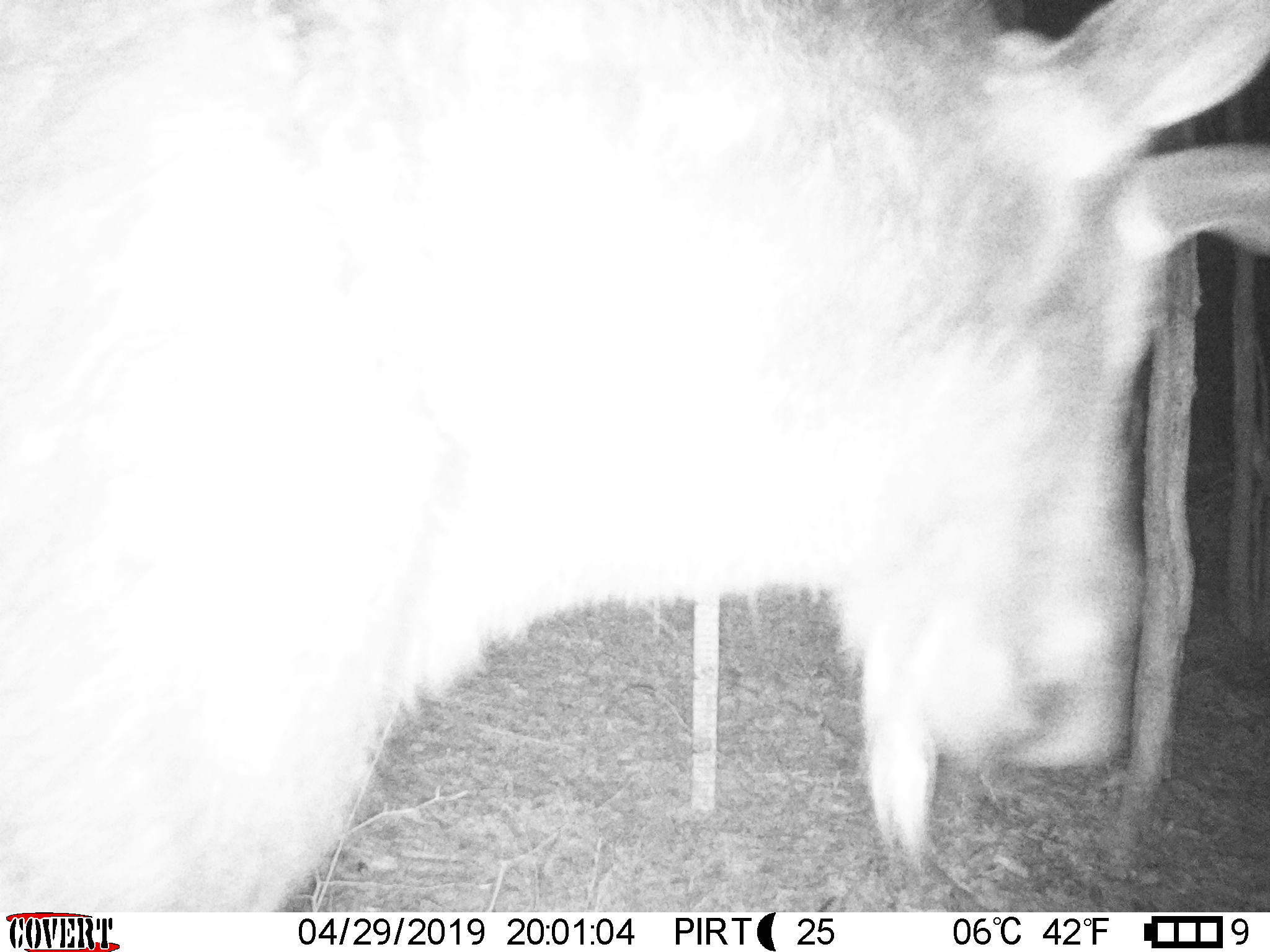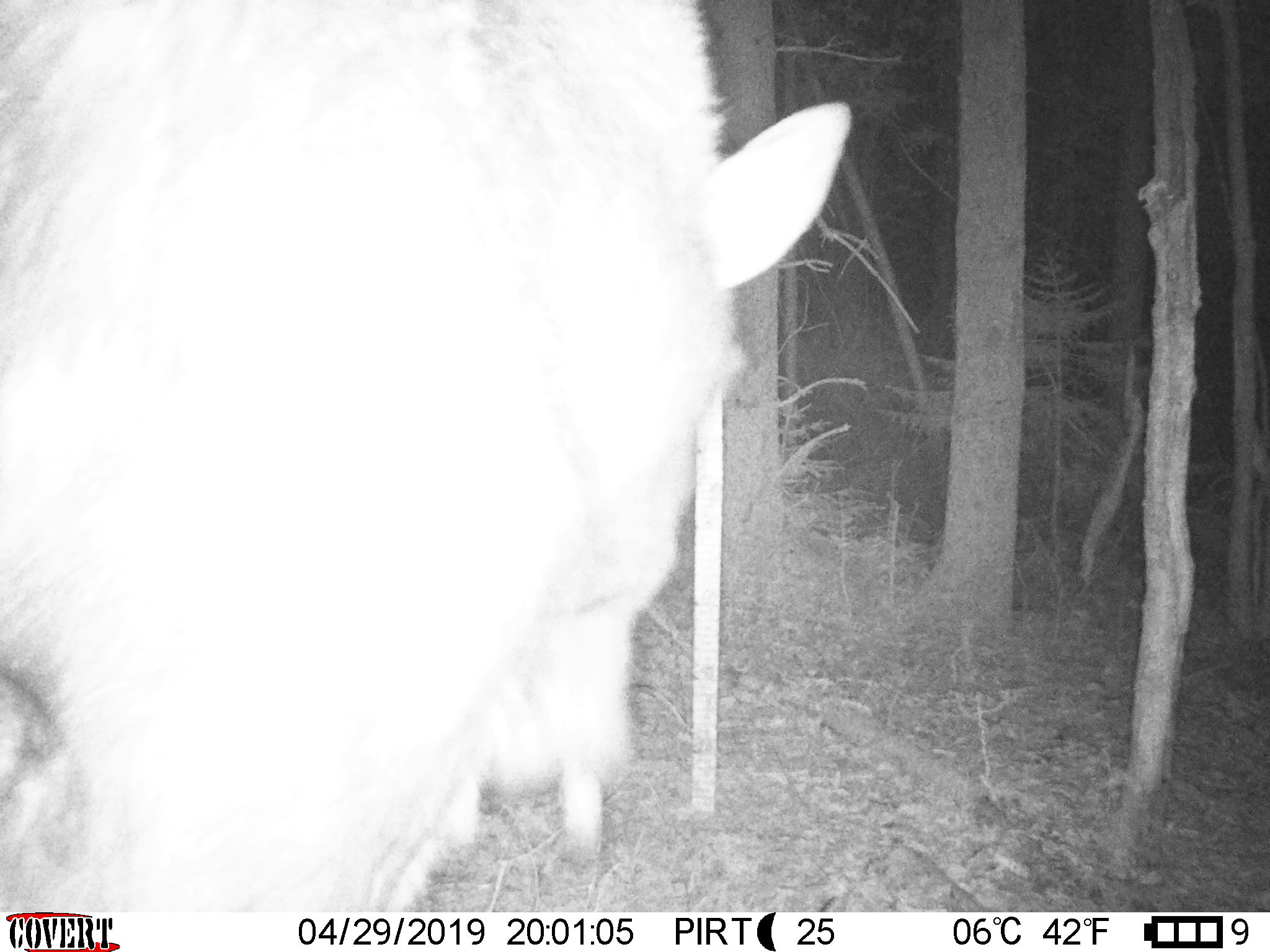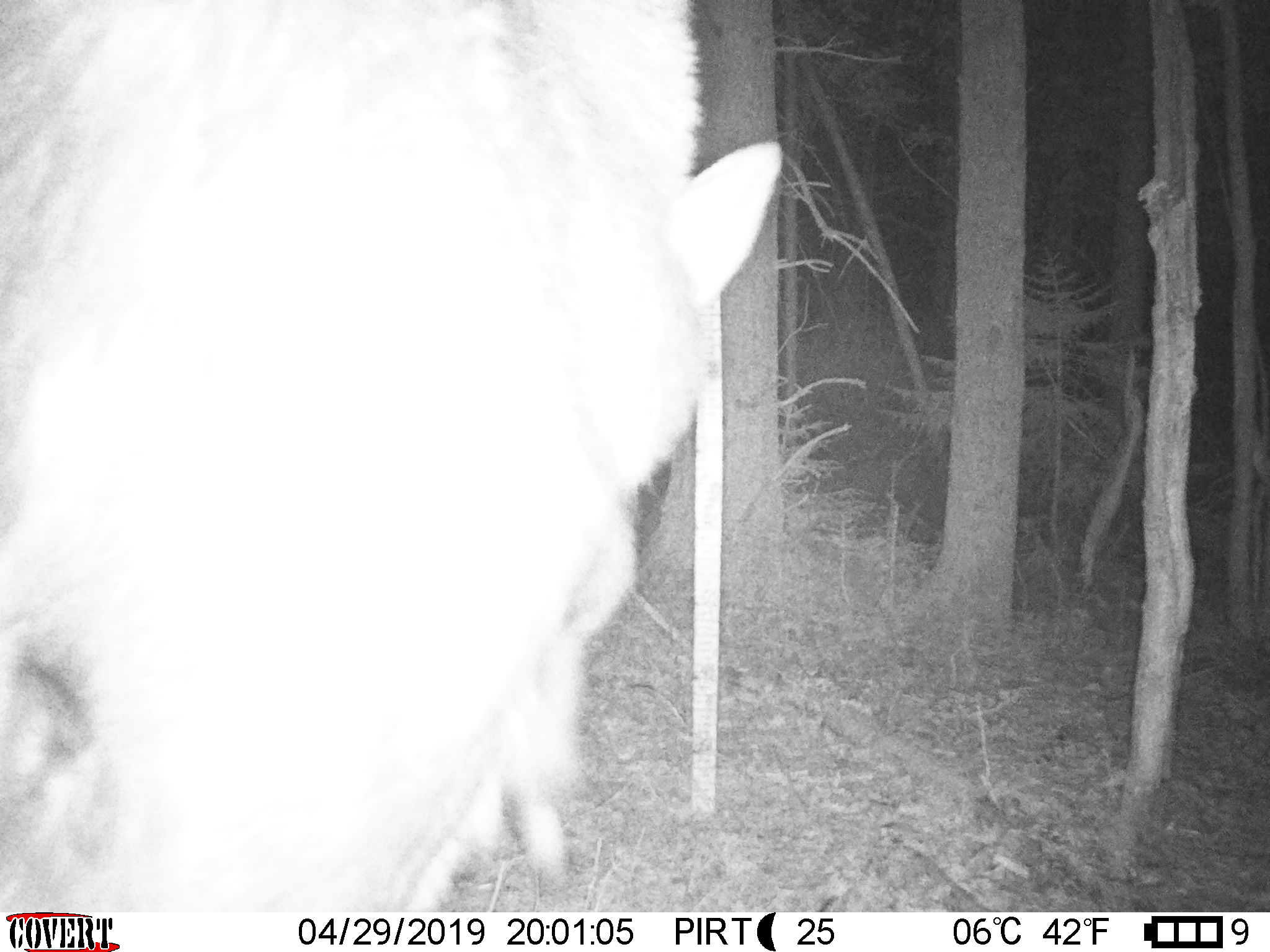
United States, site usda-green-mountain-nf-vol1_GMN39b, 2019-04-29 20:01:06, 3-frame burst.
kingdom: Animalia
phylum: Chordata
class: Mammalia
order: Artiodactyla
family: Cervidae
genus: Alces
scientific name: Alces alces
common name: moose